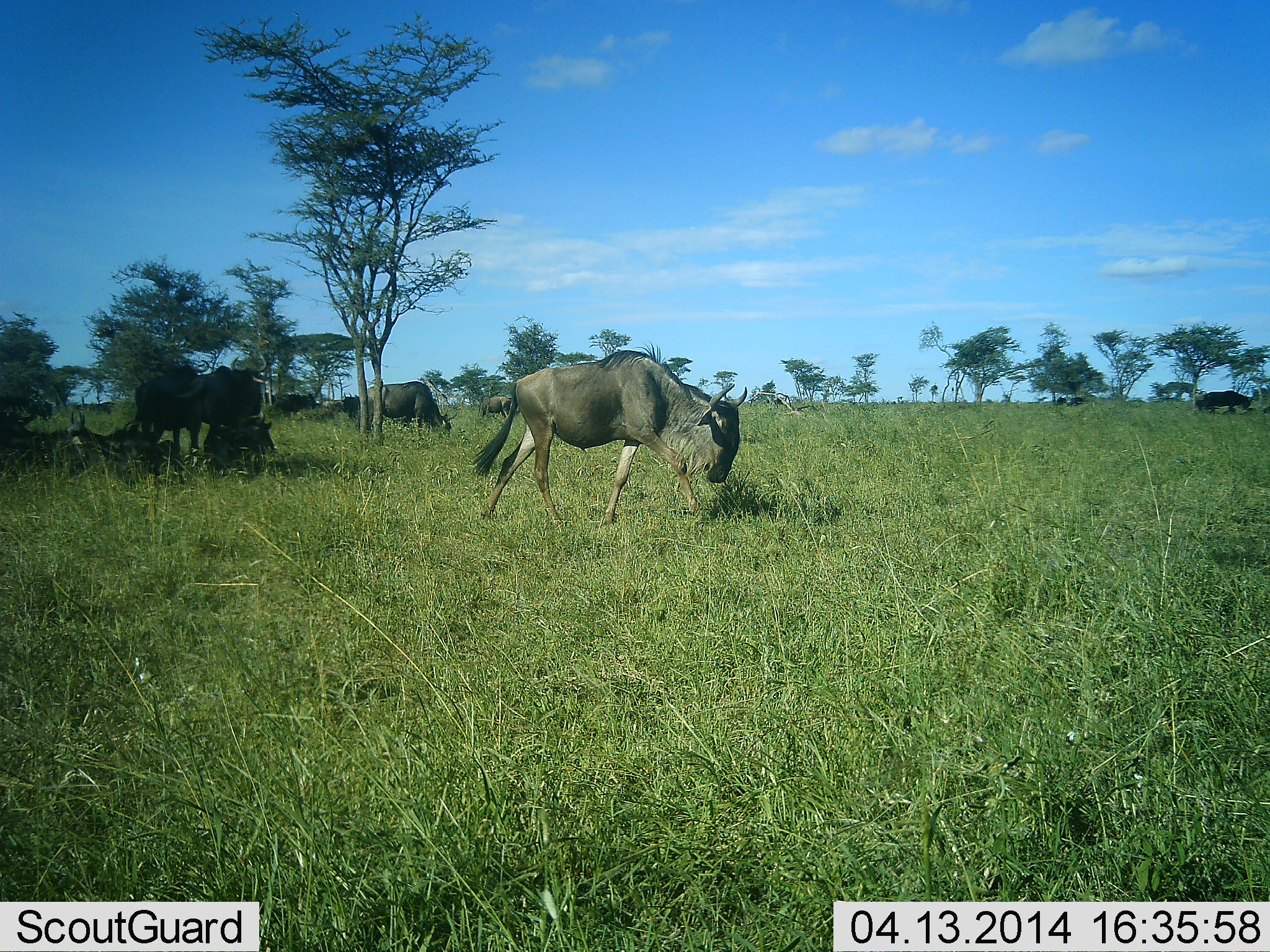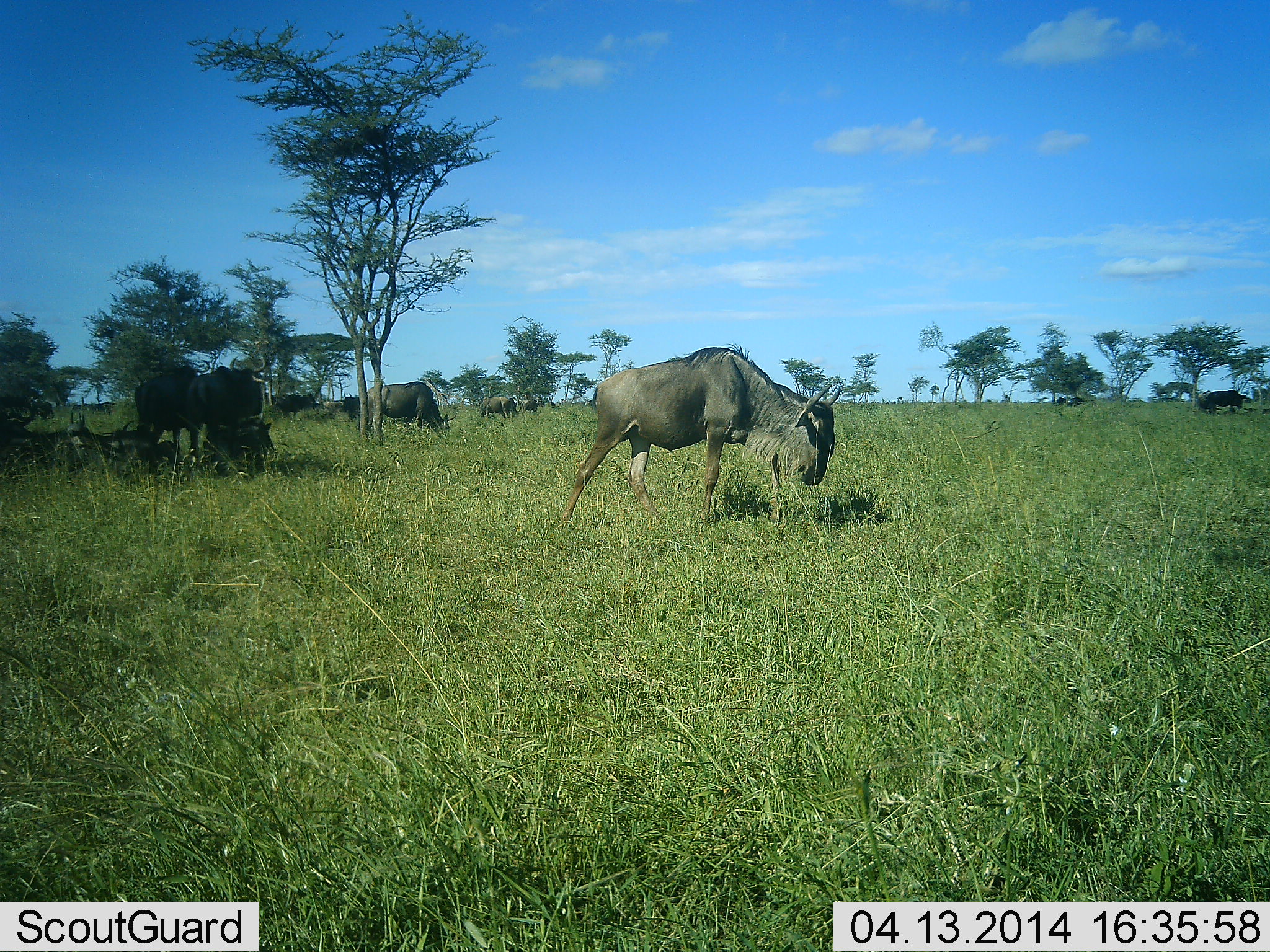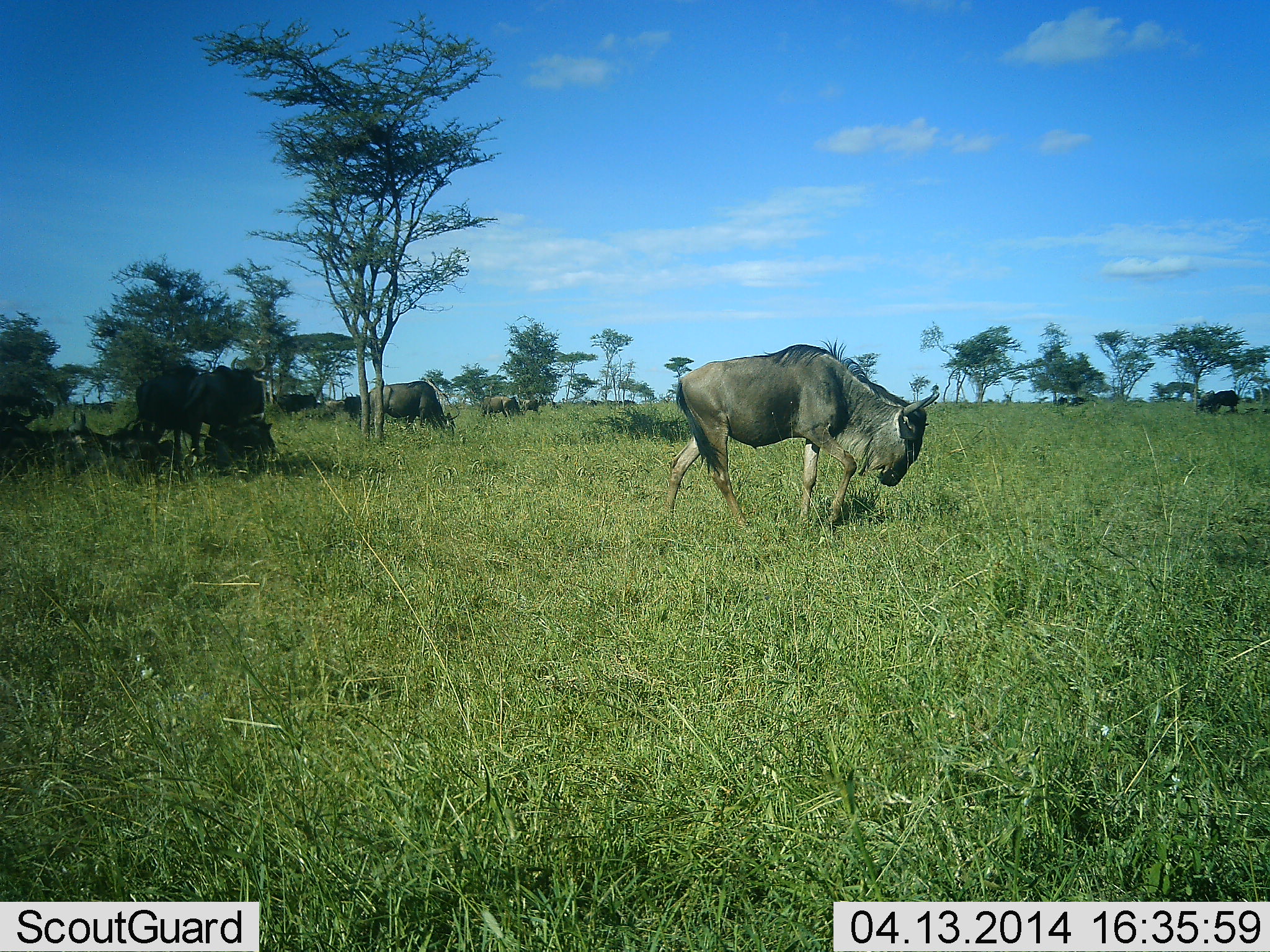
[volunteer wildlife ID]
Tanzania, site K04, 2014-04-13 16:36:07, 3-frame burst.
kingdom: Animalia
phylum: Chordata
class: Mammalia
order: Artiodactyla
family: Bovidae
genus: Connochaetes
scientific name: Connochaetes taurinus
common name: blue wildebeest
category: wildebeest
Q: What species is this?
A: Wildebeest (blue wildebeest) (Connochaetes taurinus).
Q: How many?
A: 10.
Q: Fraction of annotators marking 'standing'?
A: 41%.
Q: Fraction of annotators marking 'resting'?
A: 52%.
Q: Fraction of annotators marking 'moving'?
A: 66%.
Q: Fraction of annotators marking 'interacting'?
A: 3%.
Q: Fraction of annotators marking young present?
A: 0%.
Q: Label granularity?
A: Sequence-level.